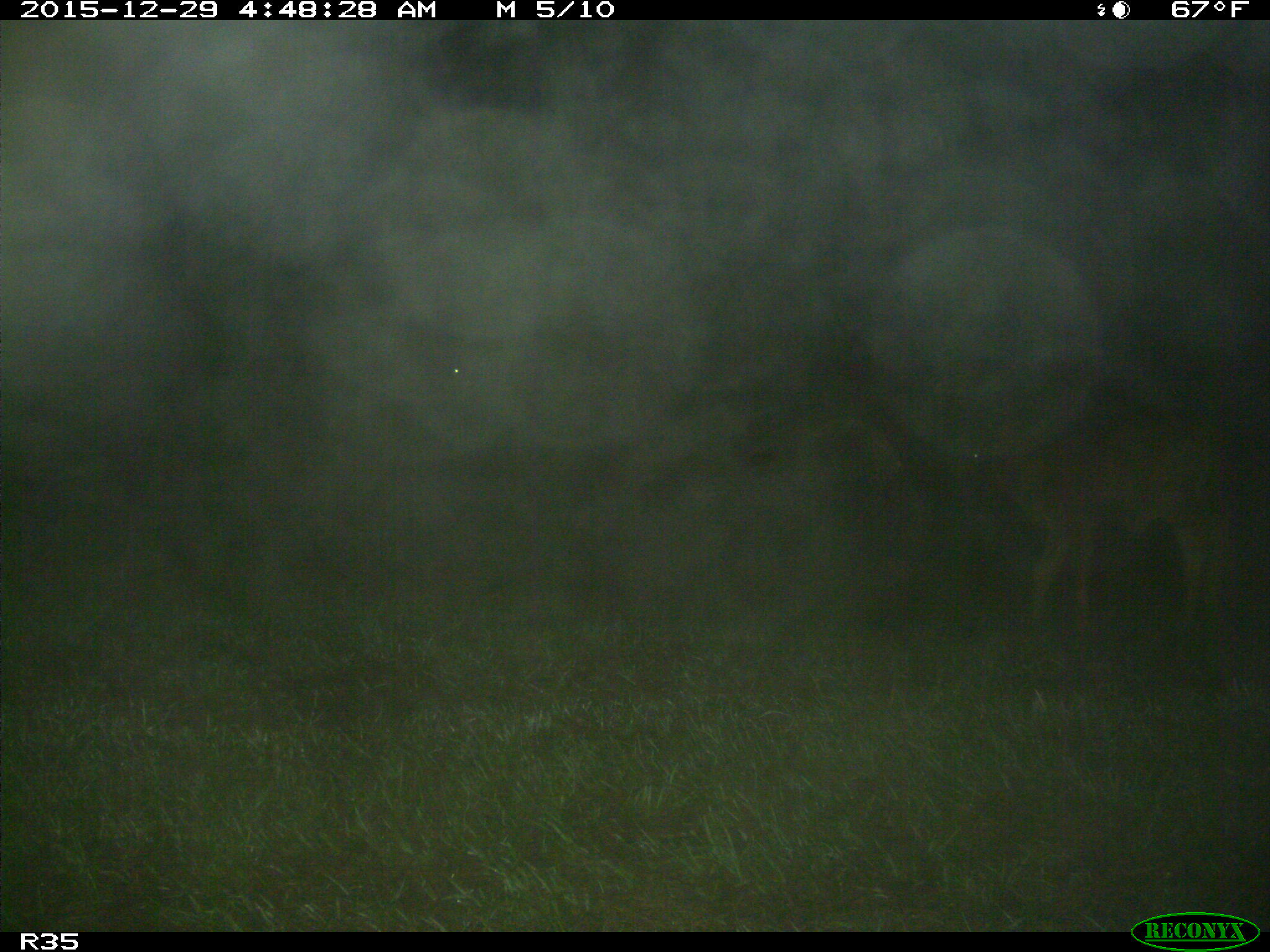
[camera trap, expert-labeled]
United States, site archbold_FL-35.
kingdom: Animalia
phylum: Chordata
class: Mammalia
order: Artiodactyla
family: Bovidae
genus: Bos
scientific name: Bos taurus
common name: domestic cow